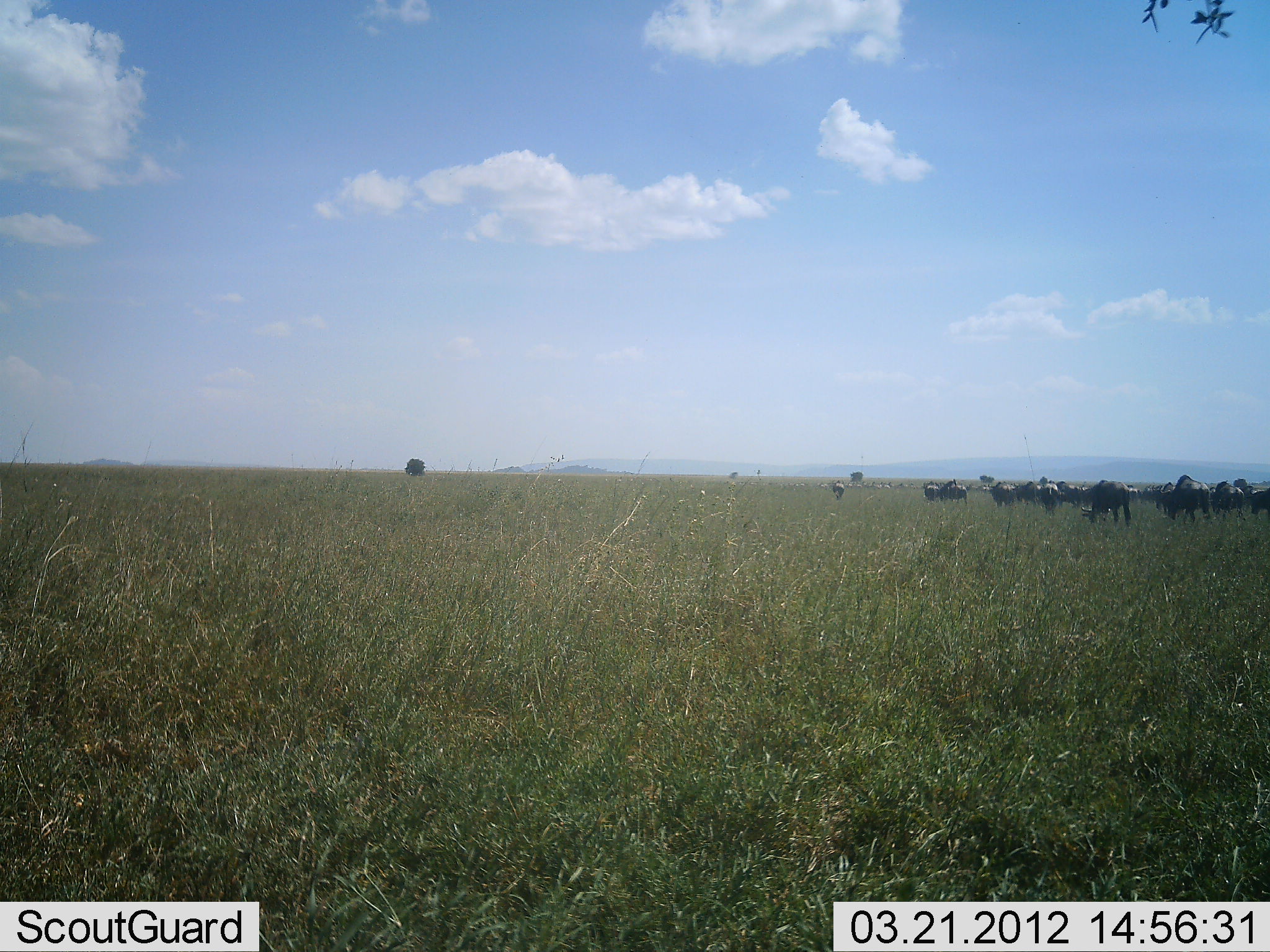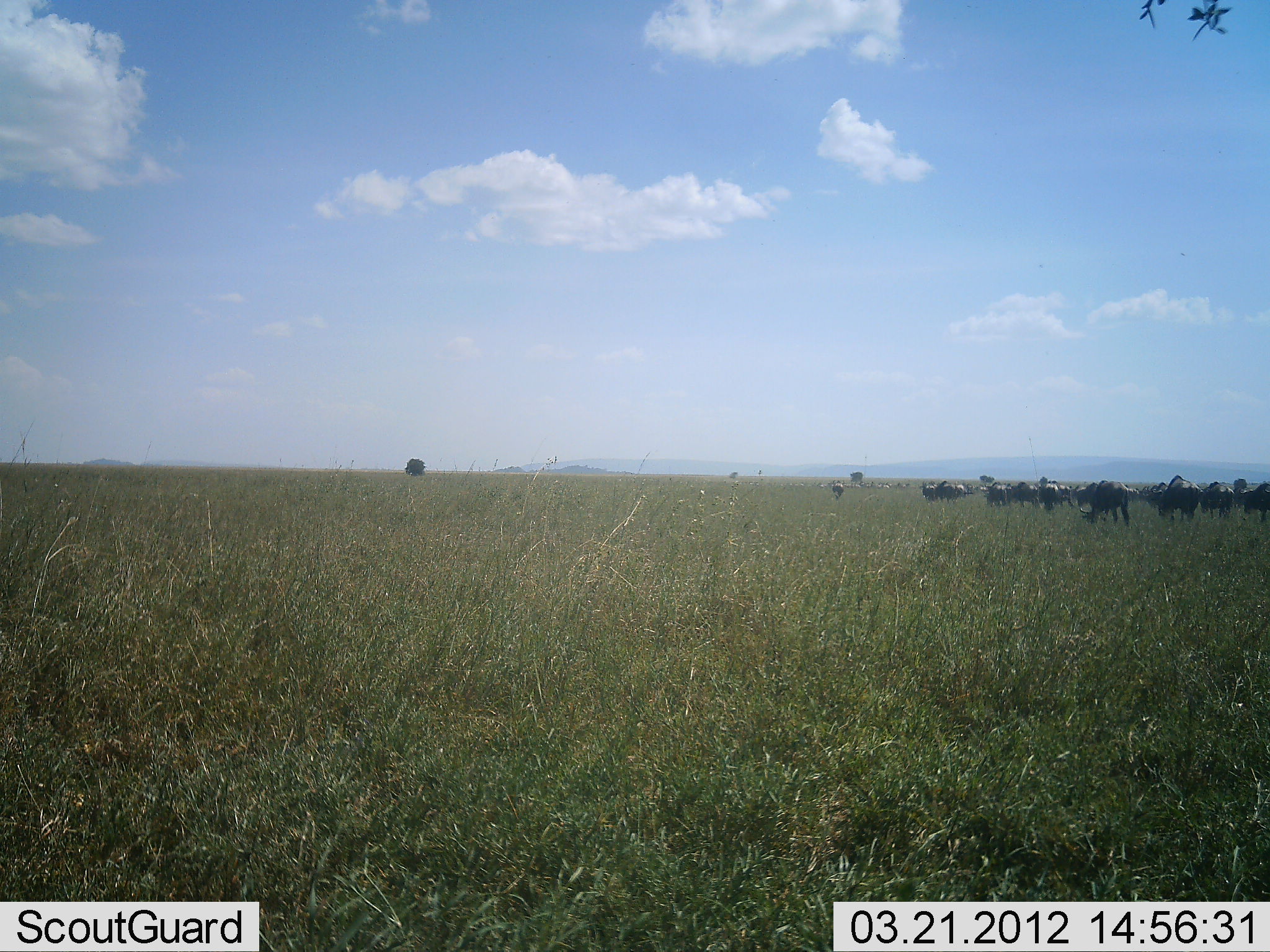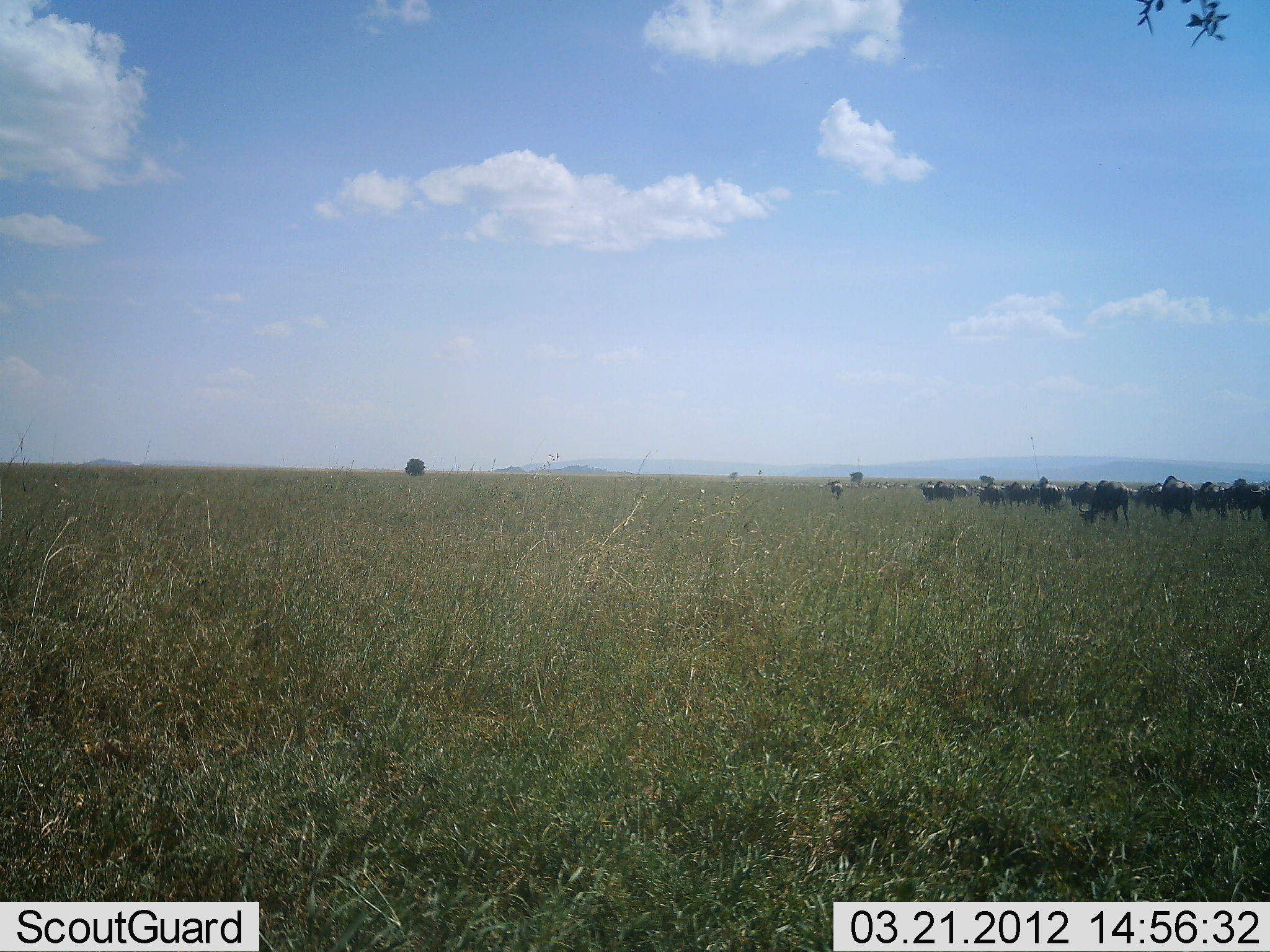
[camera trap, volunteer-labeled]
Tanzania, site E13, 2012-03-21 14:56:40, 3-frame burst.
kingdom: Animalia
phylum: Chordata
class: Mammalia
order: Artiodactyla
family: Bovidae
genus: Connochaetes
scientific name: Connochaetes taurinus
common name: blue wildebeest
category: wildebeest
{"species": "wildebeest (blue wildebeest) (Connochaetes taurinus)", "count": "11-50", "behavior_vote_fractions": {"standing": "54%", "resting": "0%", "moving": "38%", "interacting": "0%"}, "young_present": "8%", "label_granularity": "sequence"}